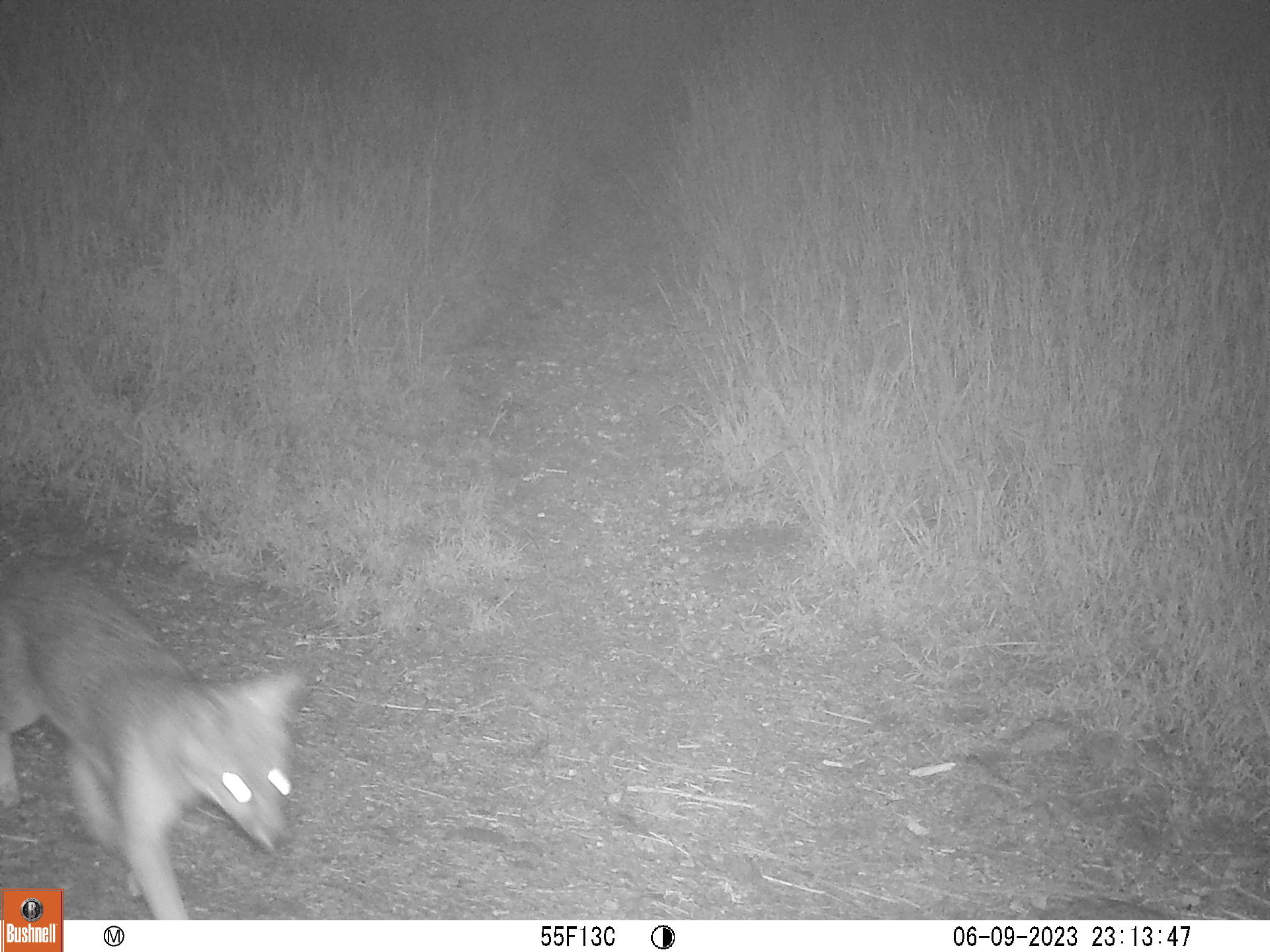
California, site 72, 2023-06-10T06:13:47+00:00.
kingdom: Animalia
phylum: Chordata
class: Mammalia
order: Carnivora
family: Canidae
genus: Urocyon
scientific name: Urocyon cinereoargenteus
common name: gray fox